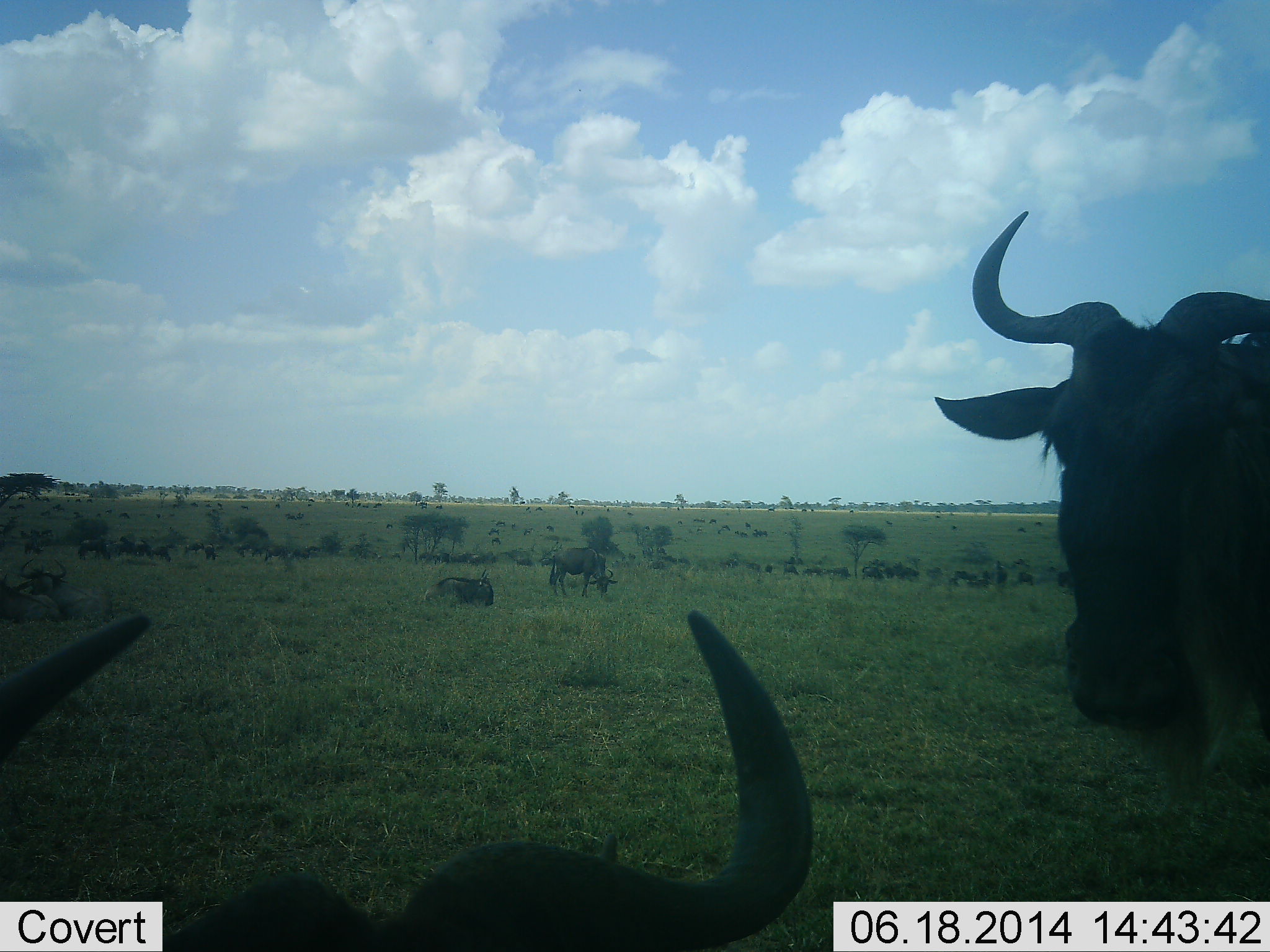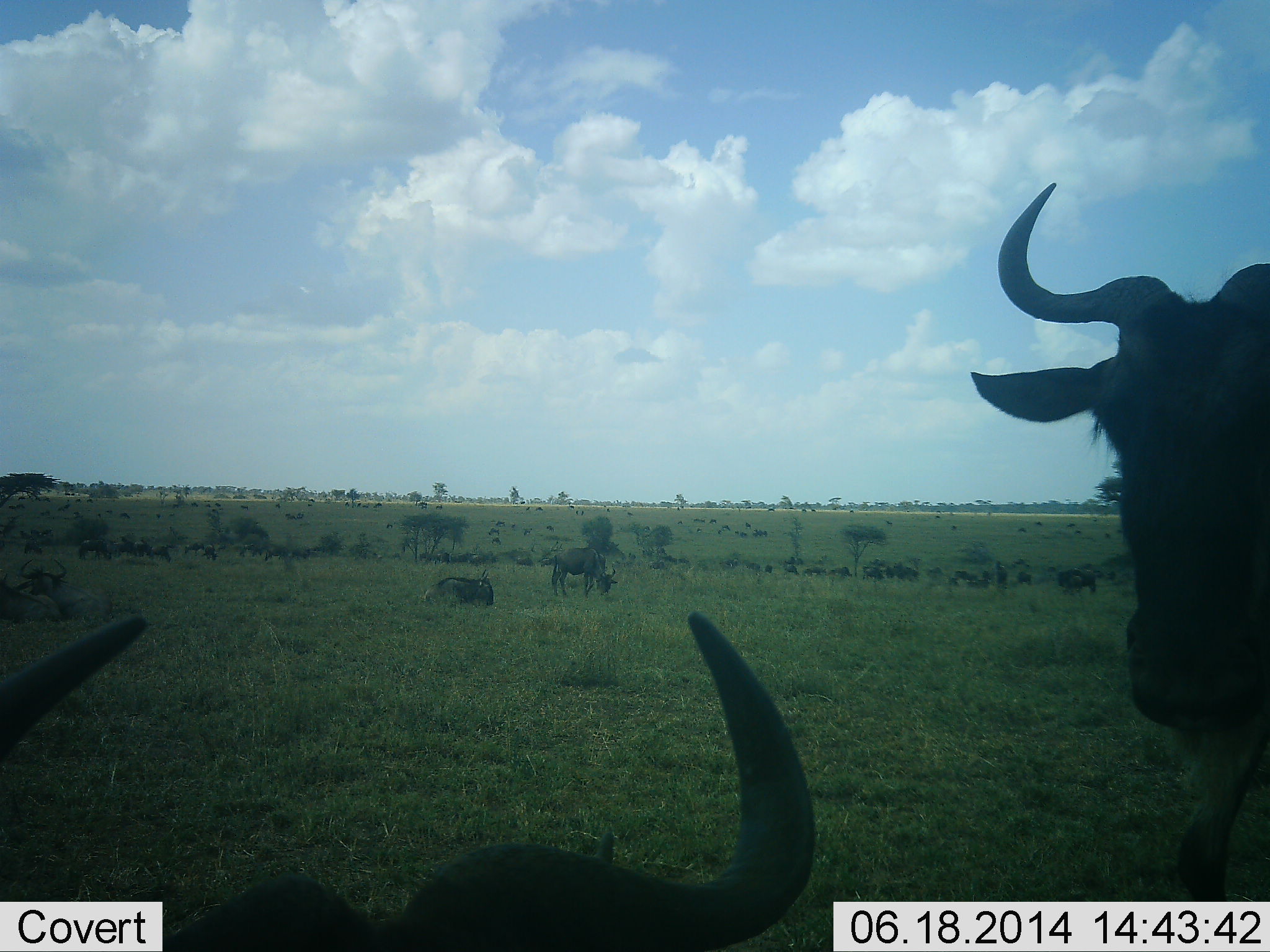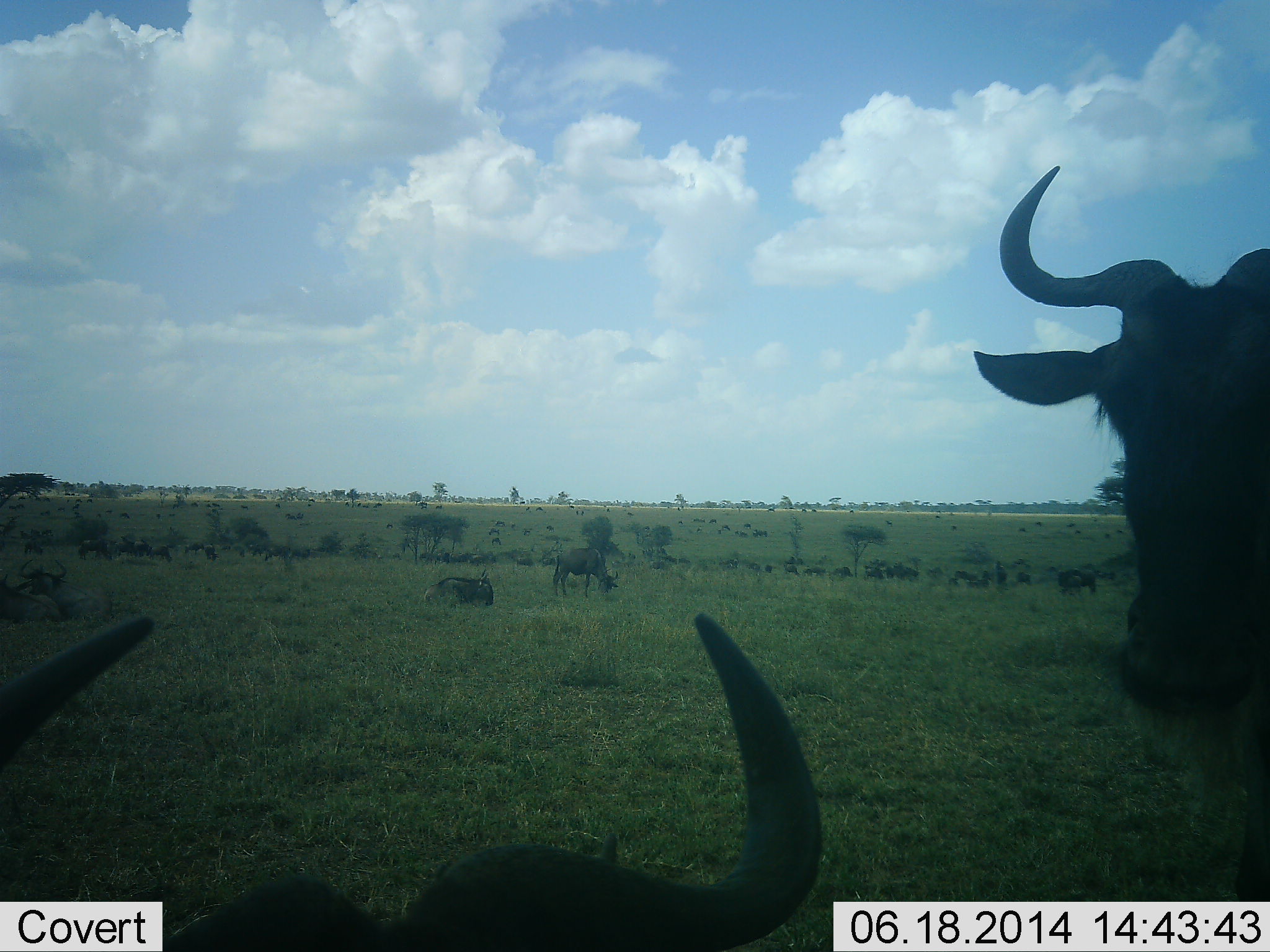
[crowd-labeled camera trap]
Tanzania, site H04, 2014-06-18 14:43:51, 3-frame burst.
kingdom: Animalia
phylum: Chordata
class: Mammalia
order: Artiodactyla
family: Bovidae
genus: Connochaetes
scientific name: Connochaetes taurinus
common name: blue wildebeest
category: wildebeest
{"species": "wildebeest (blue wildebeest) (Connochaetes taurinus)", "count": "11-50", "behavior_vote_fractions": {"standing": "80%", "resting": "80%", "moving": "30%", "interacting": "10%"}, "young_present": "0%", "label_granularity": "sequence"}